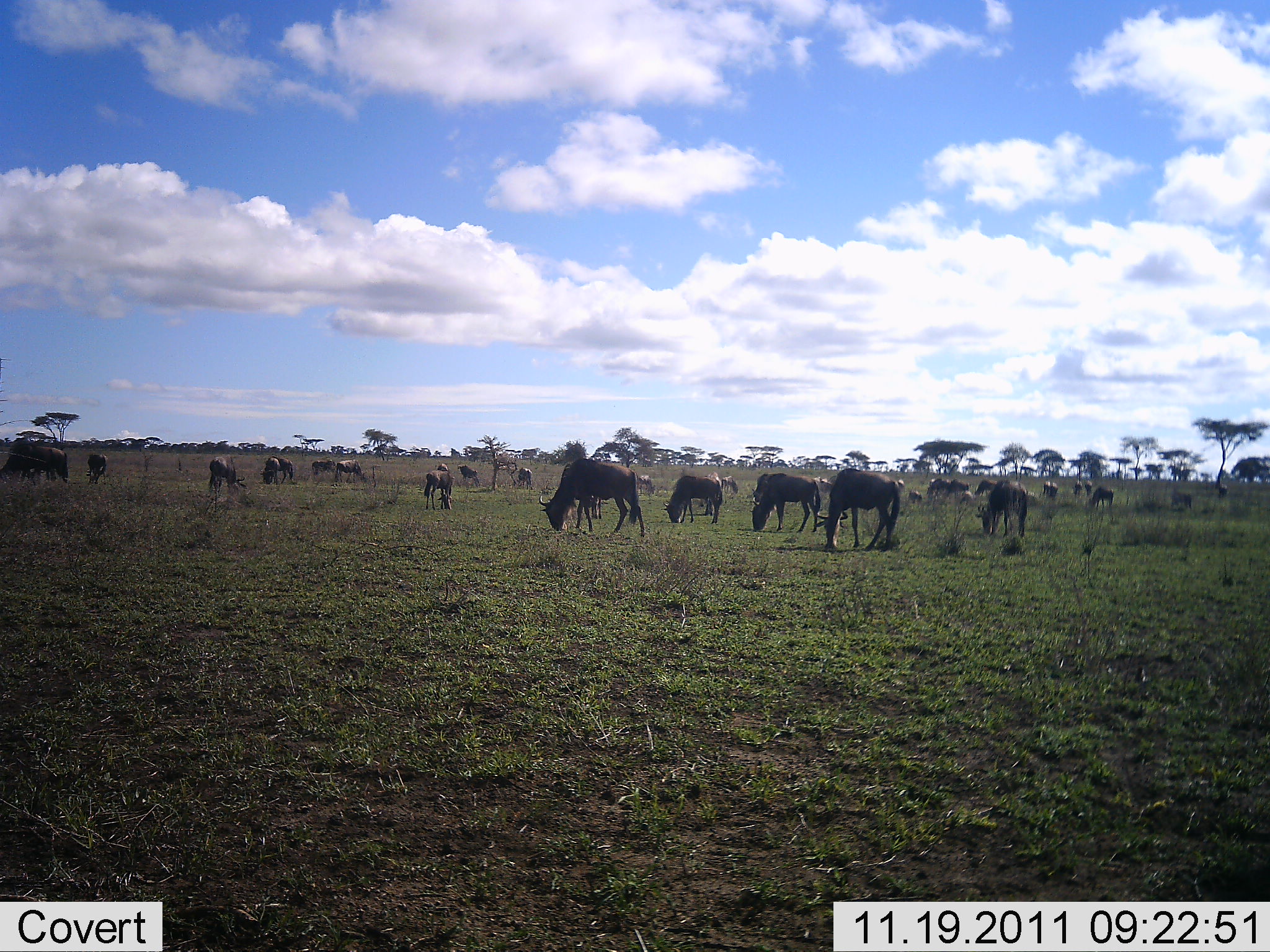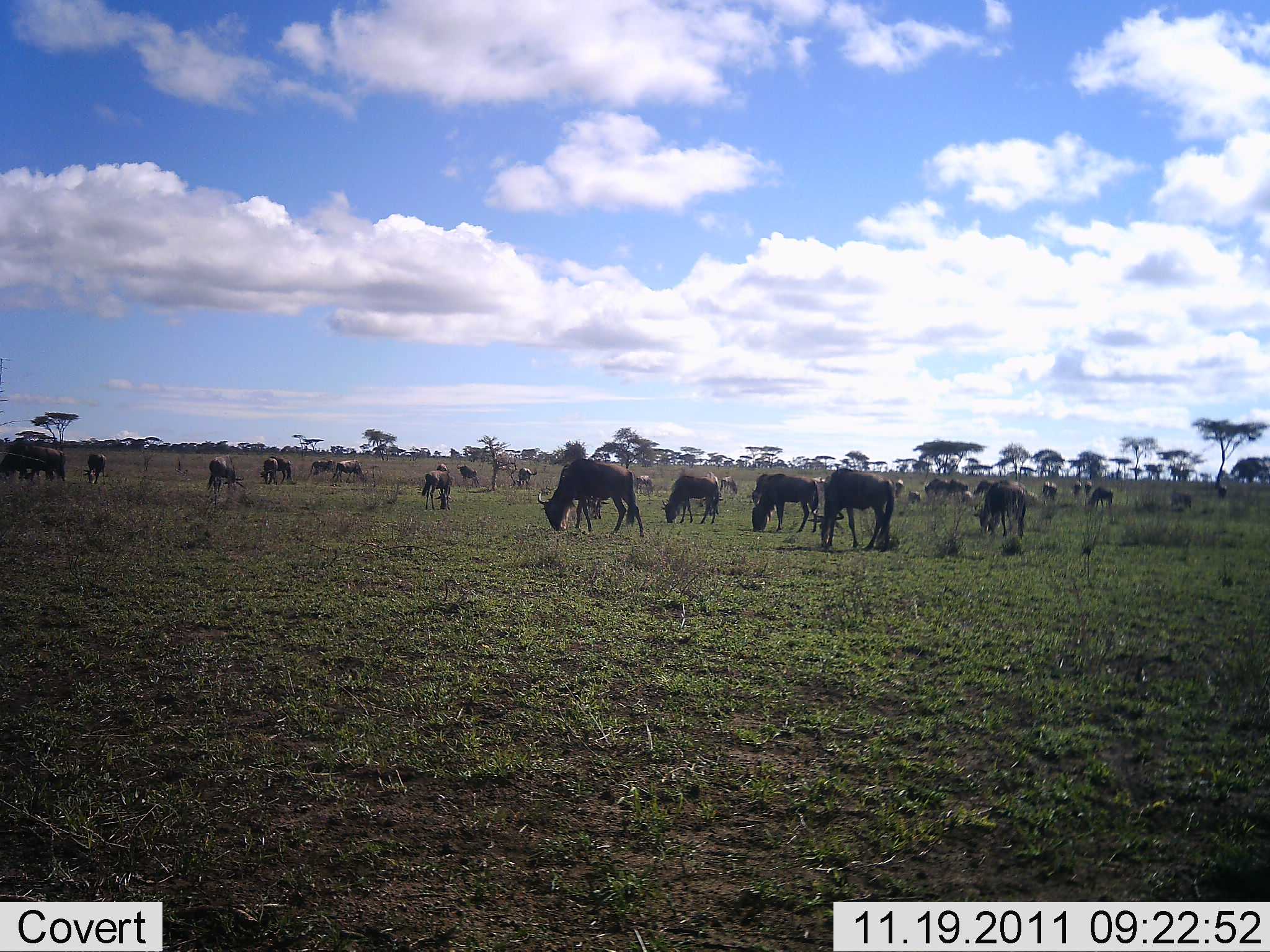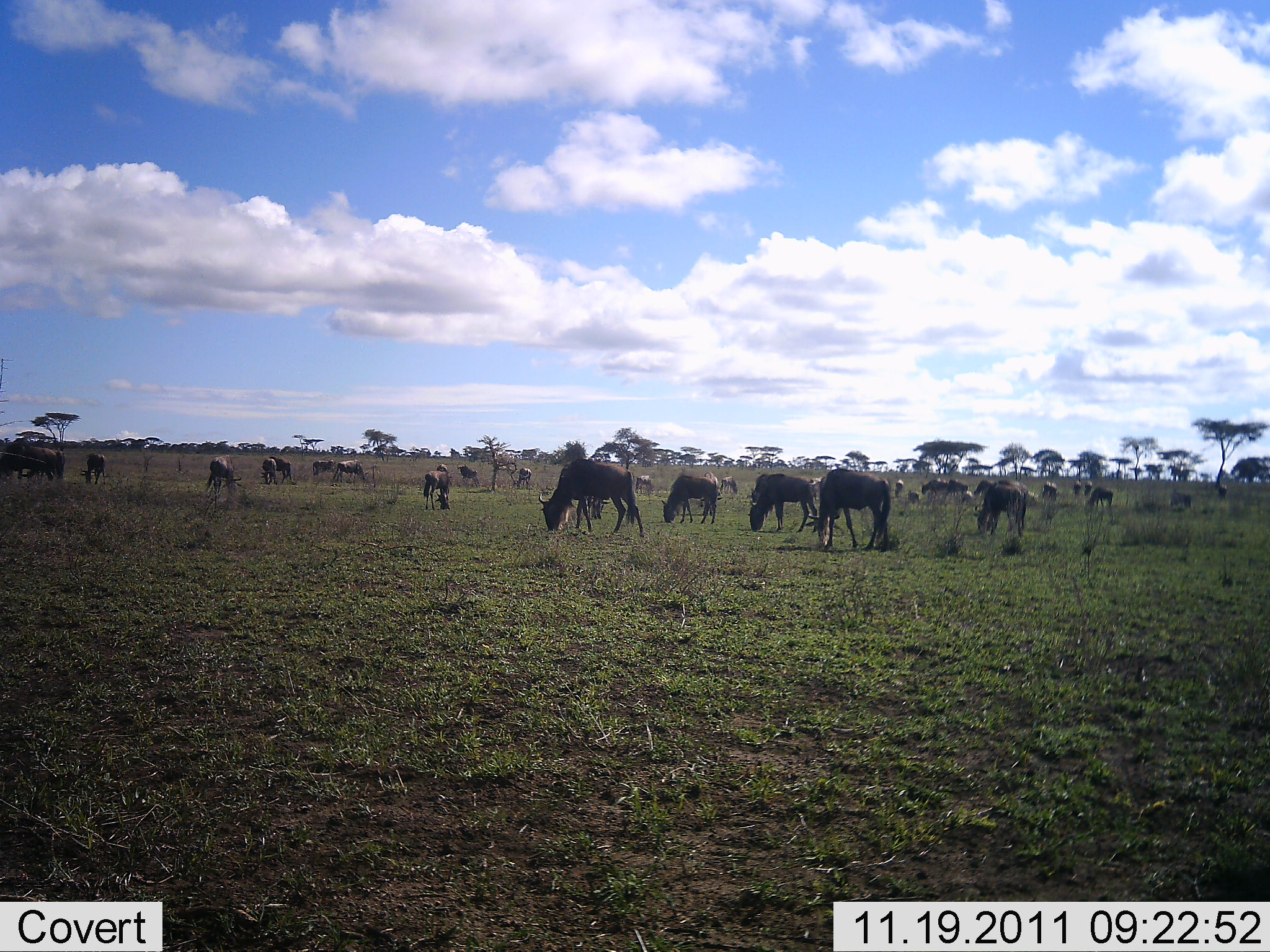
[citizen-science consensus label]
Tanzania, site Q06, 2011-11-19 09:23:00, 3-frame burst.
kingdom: Animalia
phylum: Chordata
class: Mammalia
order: Artiodactyla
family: Bovidae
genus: Connochaetes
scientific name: Connochaetes taurinus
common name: blue wildebeest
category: wildebeest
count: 11-50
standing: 40%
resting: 7%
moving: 13%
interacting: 0%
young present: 0%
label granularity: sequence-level